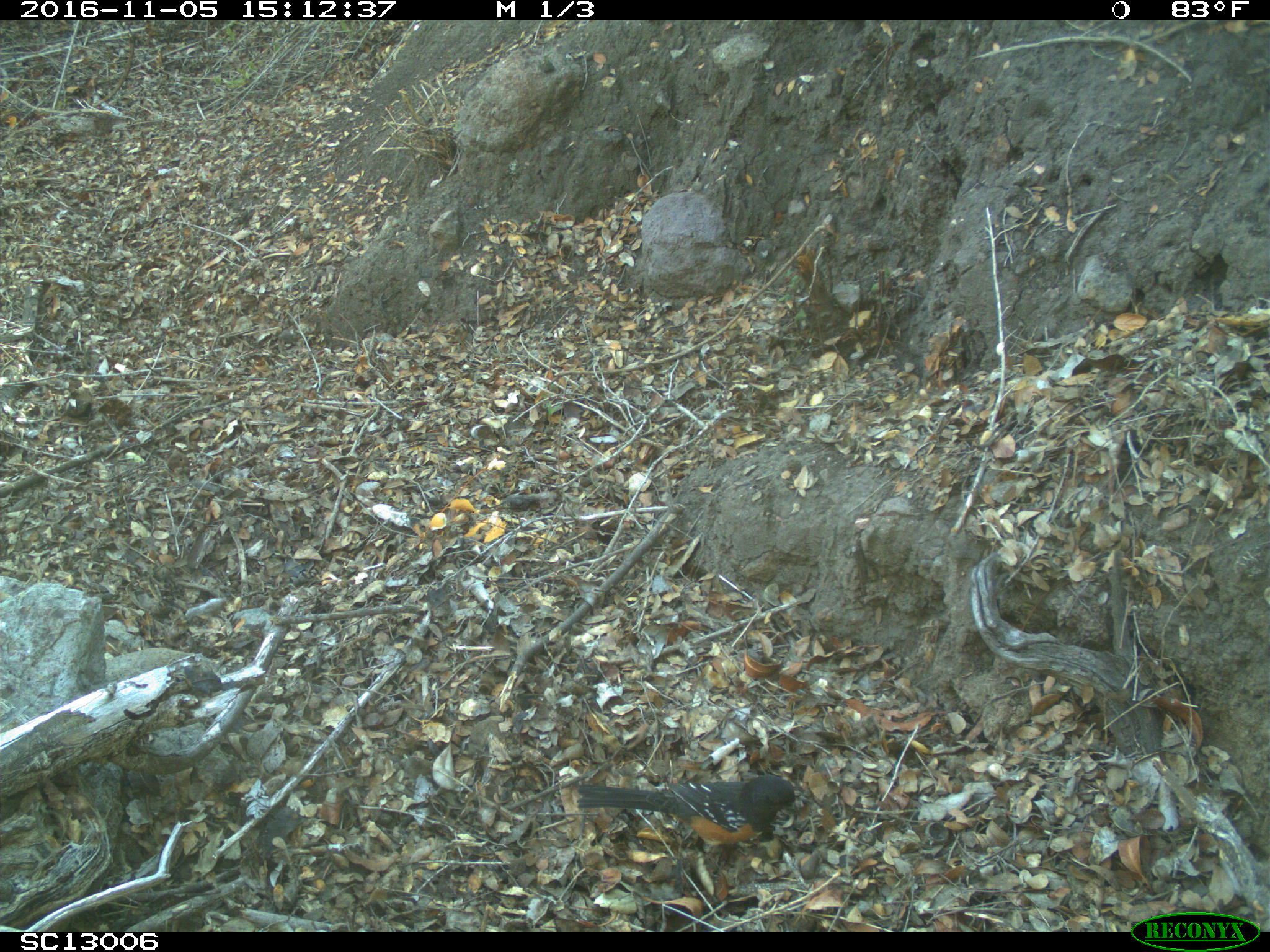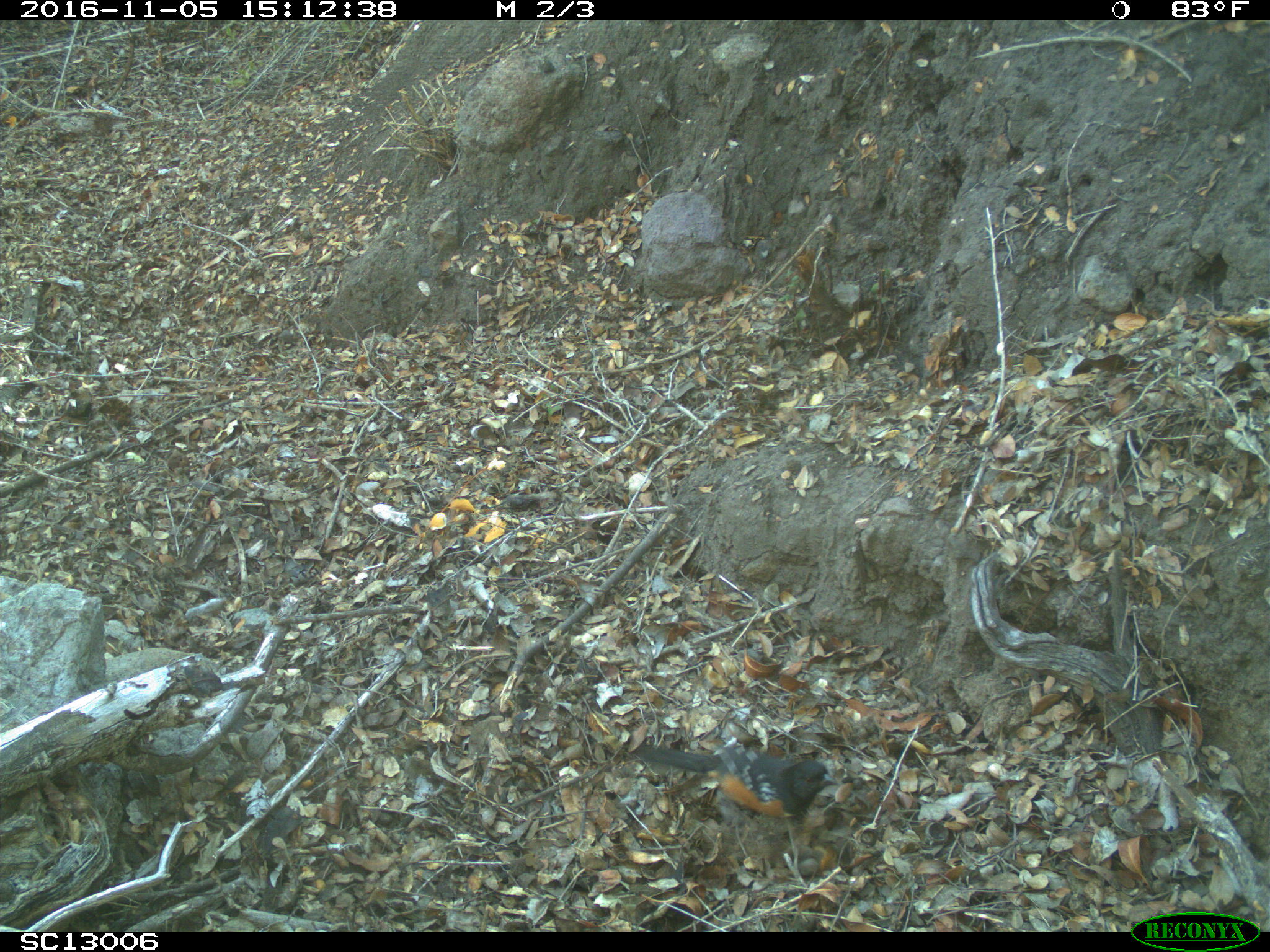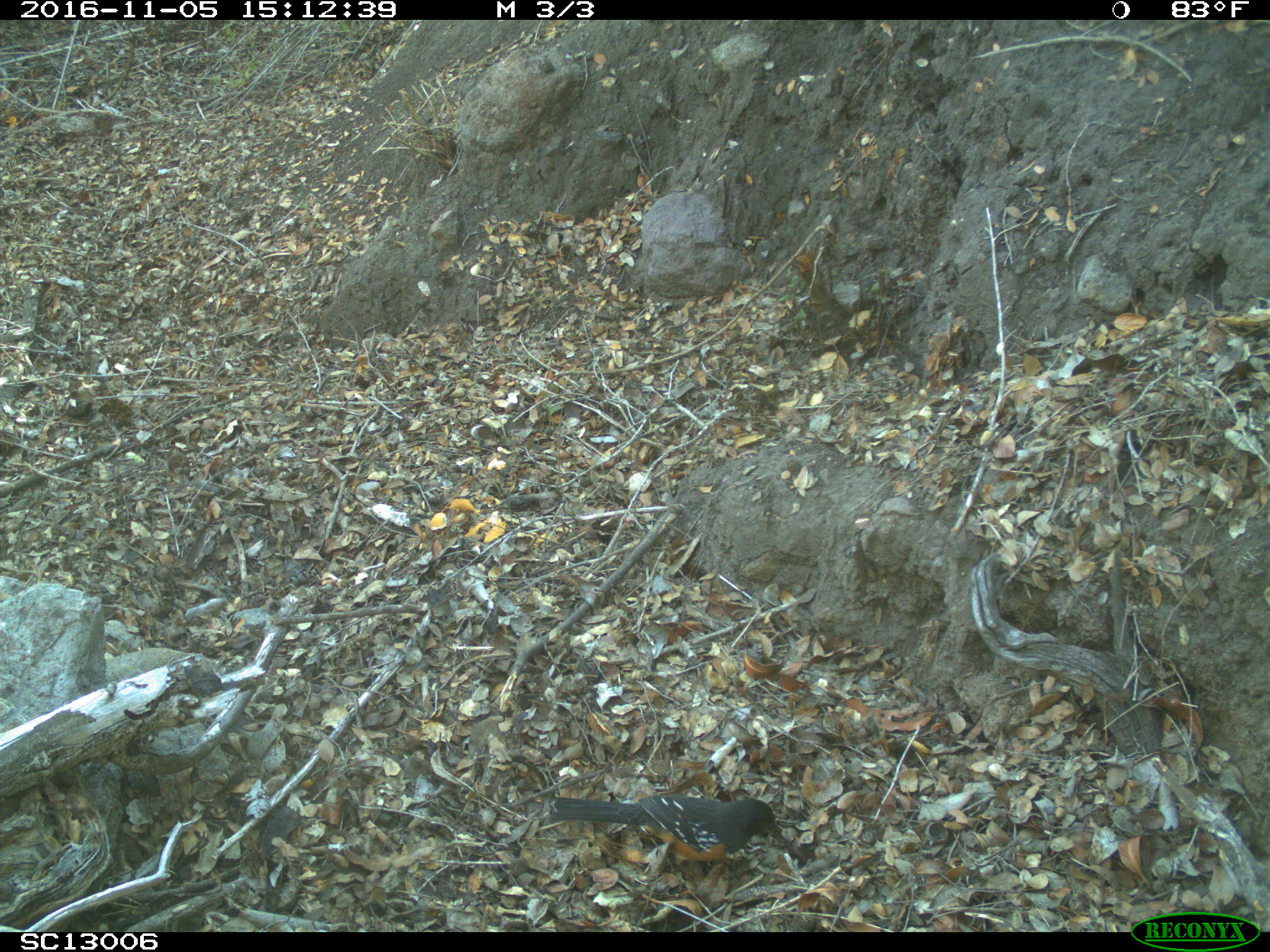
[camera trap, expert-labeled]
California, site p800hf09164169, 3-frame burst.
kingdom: Animalia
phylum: Chordata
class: Aves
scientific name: Aves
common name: bird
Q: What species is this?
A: Bird (Aves).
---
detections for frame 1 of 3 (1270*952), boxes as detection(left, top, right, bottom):
bird: detection(575, 775, 801, 865)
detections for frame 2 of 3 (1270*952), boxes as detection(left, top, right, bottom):
bird: detection(628, 745, 845, 864)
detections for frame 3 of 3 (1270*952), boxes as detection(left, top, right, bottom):
bird: detection(550, 794, 781, 882)